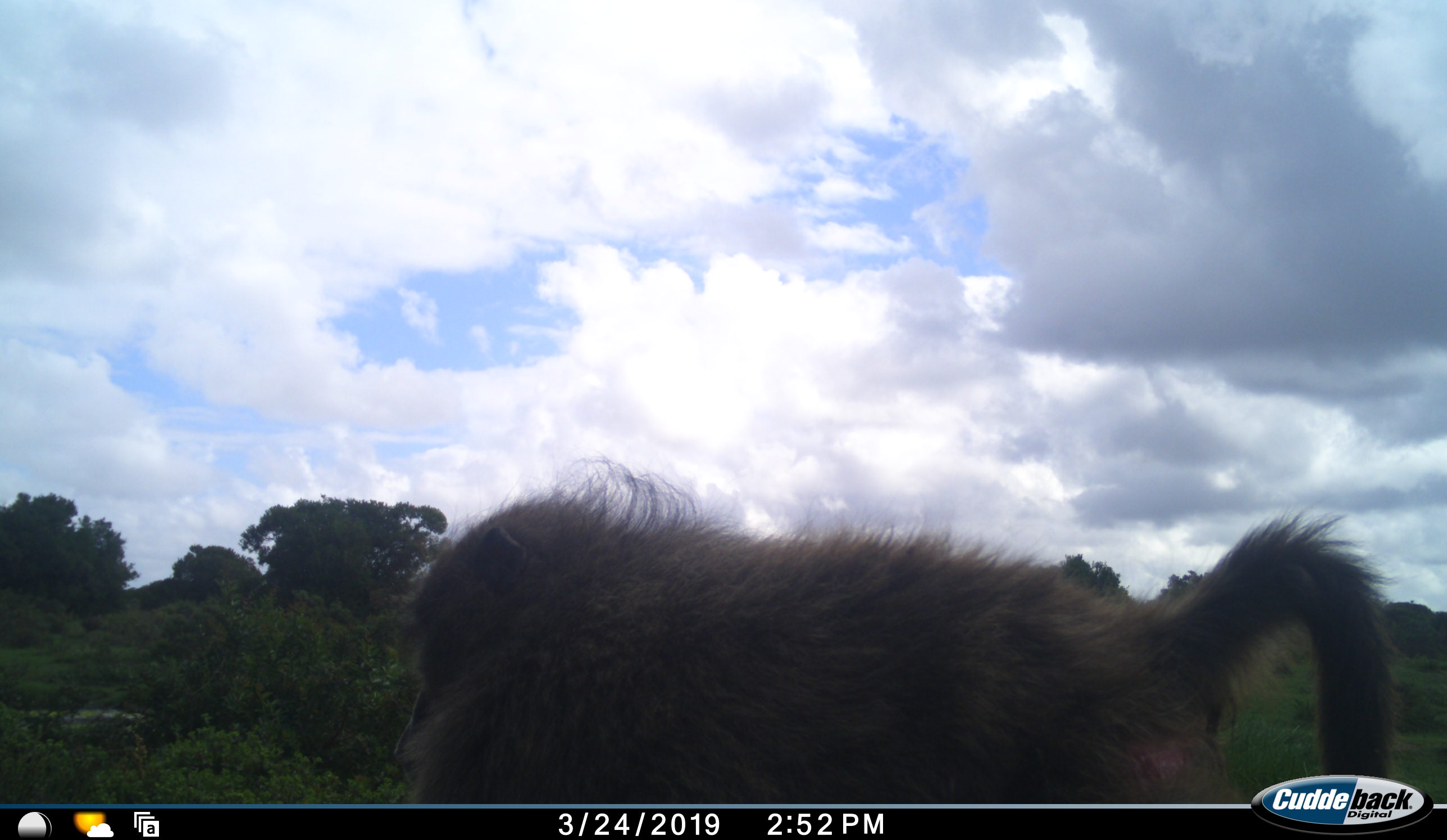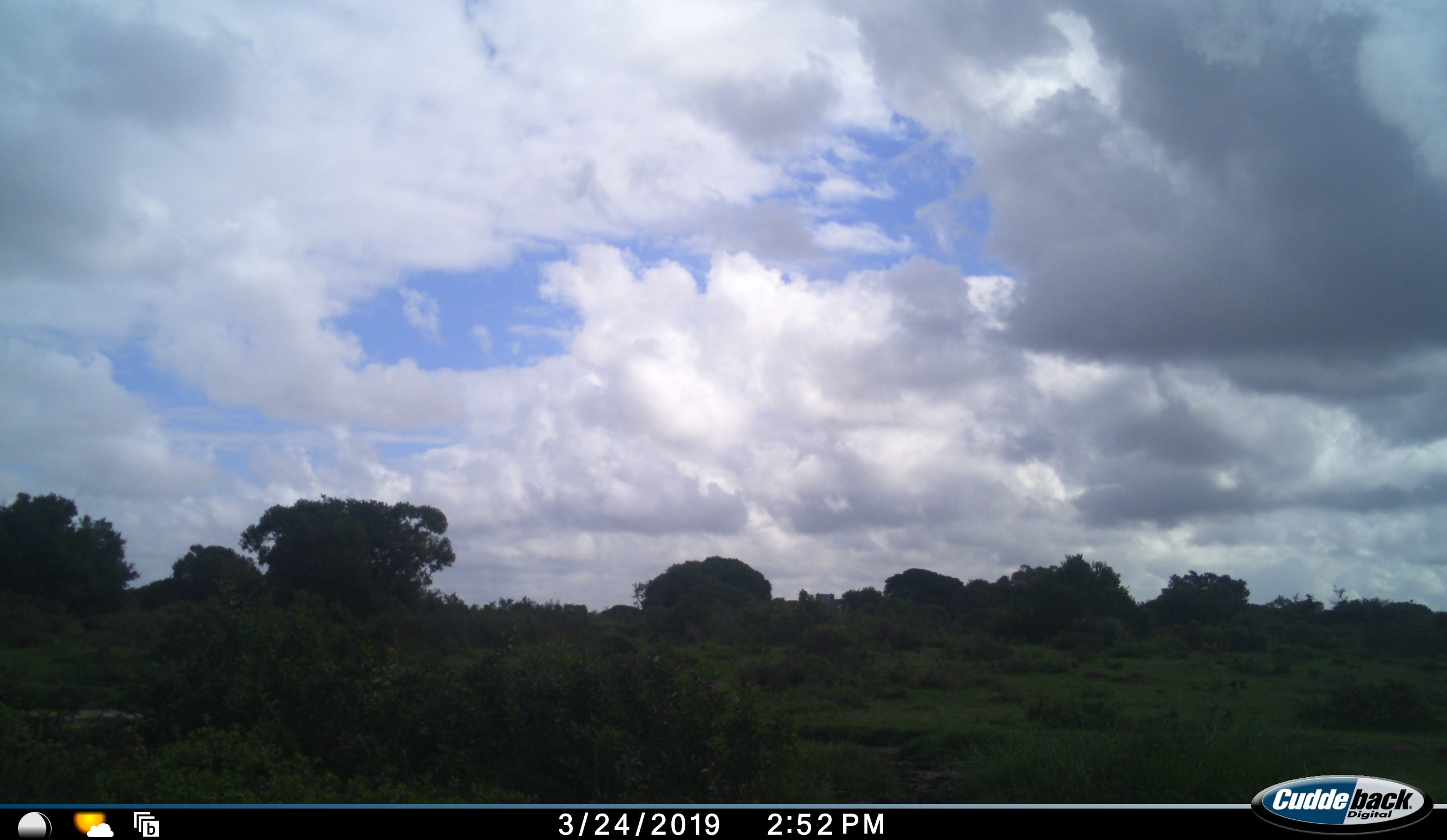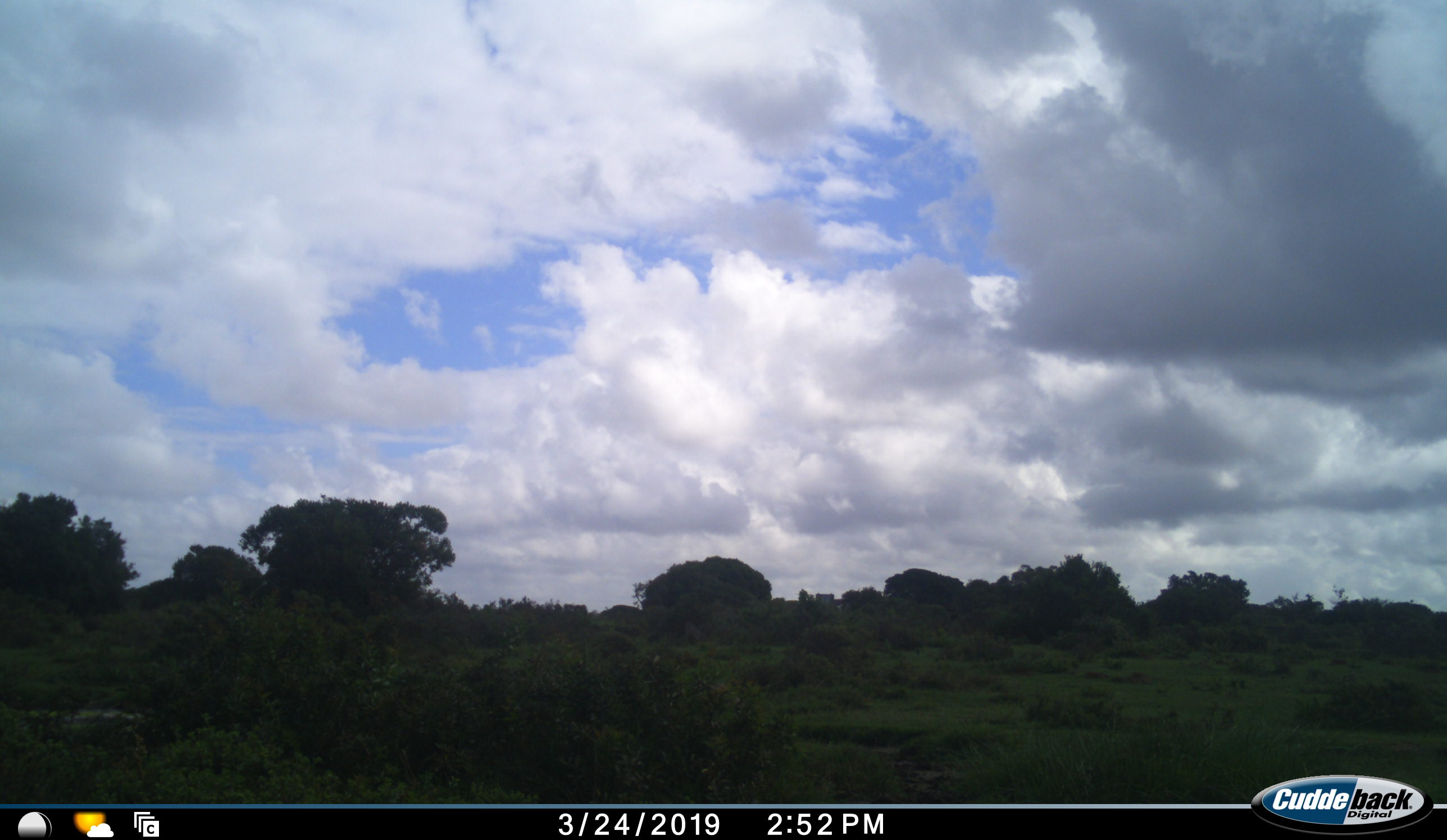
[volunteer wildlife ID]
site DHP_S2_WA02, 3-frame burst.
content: unidentified animal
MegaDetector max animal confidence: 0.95